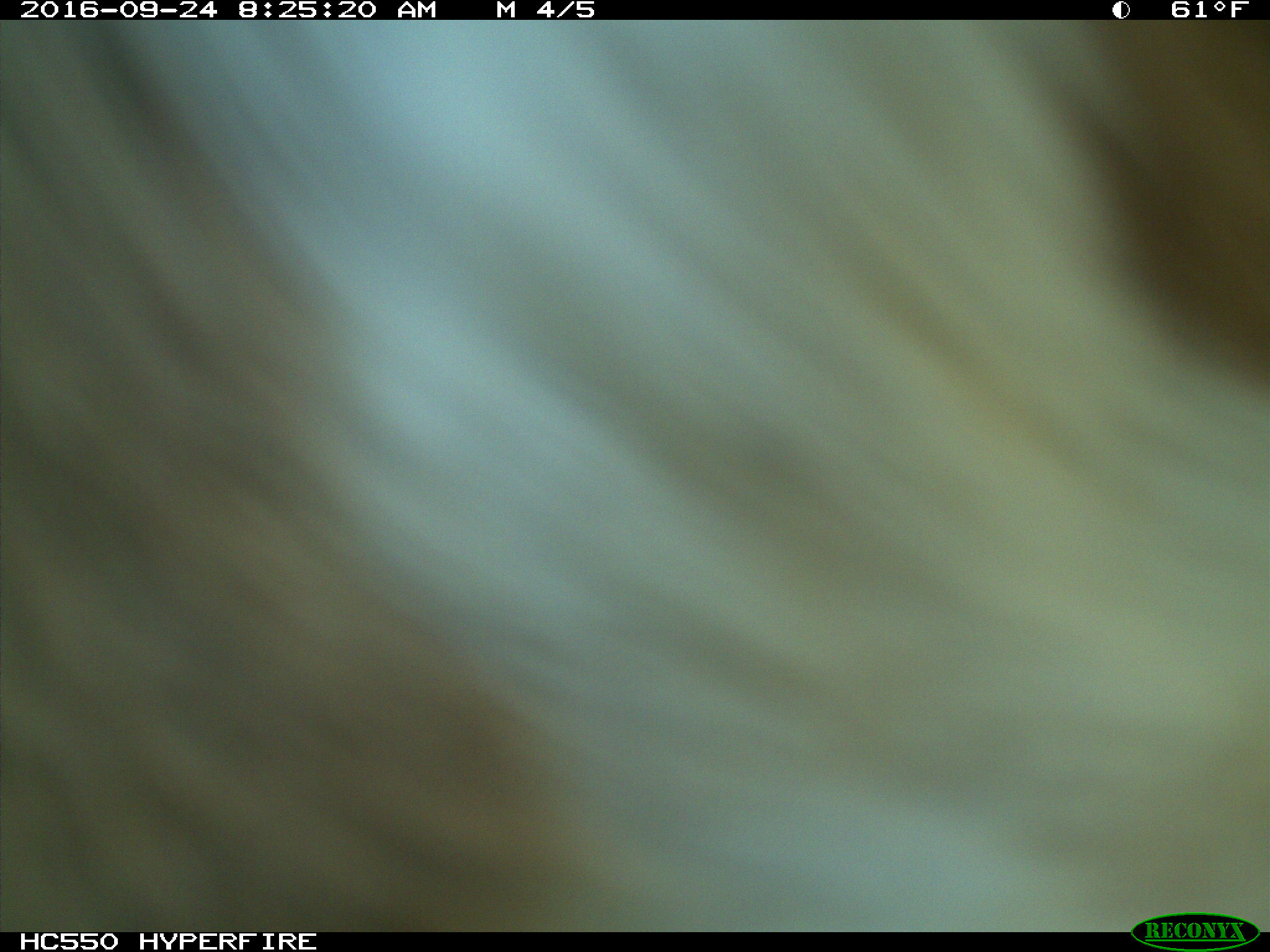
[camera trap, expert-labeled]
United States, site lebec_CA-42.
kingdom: Animalia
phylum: Chordata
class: Mammalia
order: Artiodactyla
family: Bovidae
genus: Bos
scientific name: Bos taurus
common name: domestic cow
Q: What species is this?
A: Bos taurus (domestic cow).